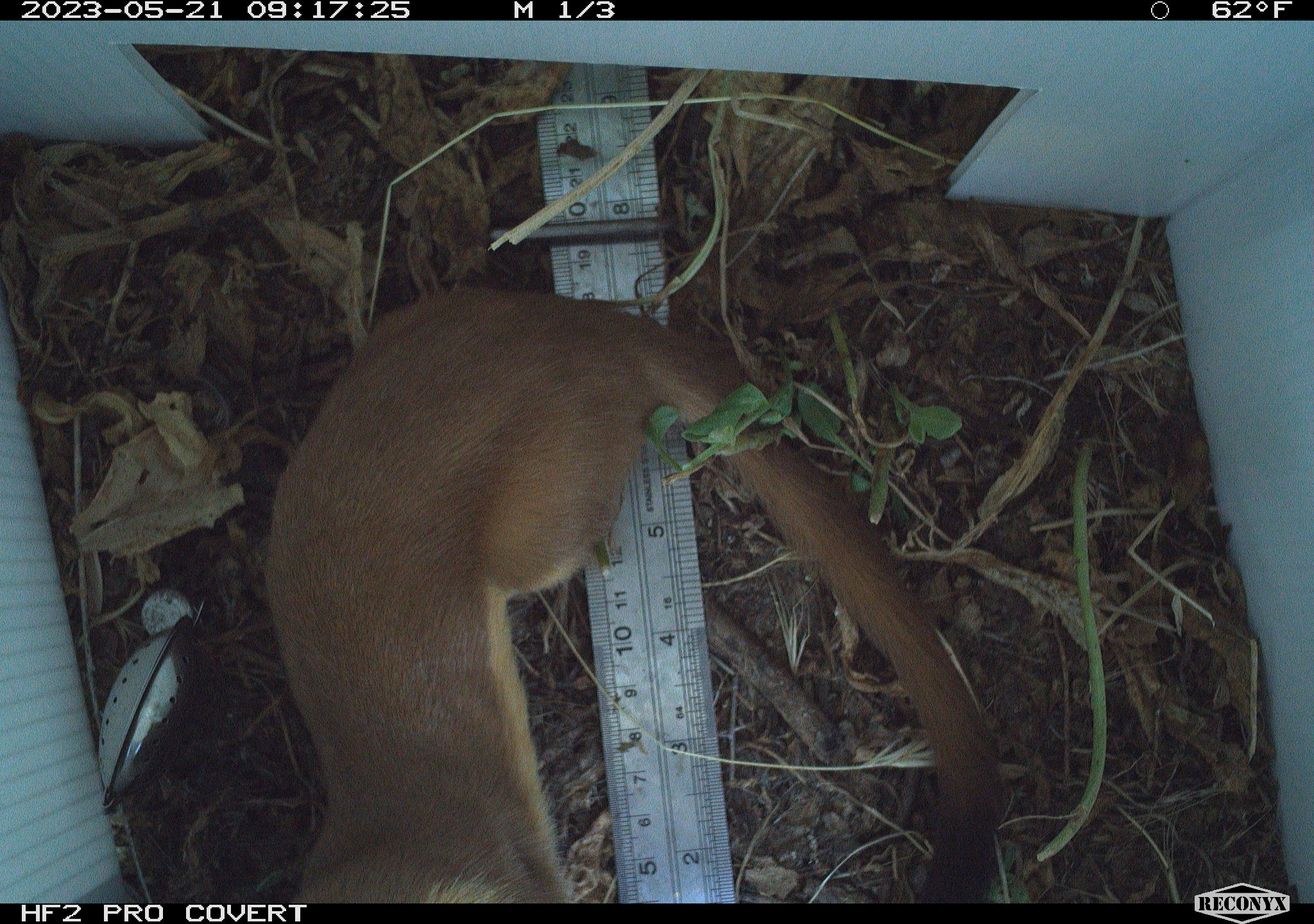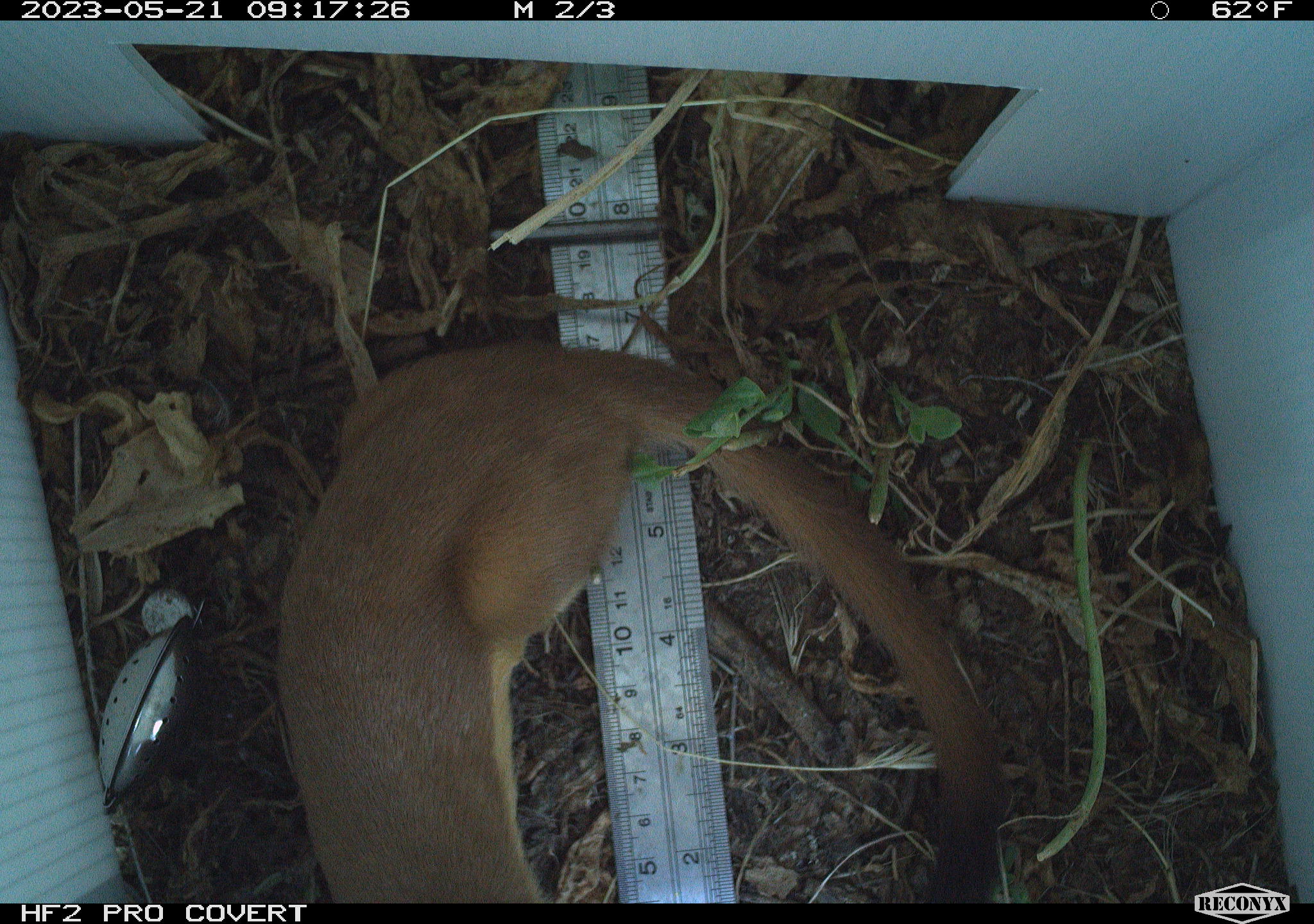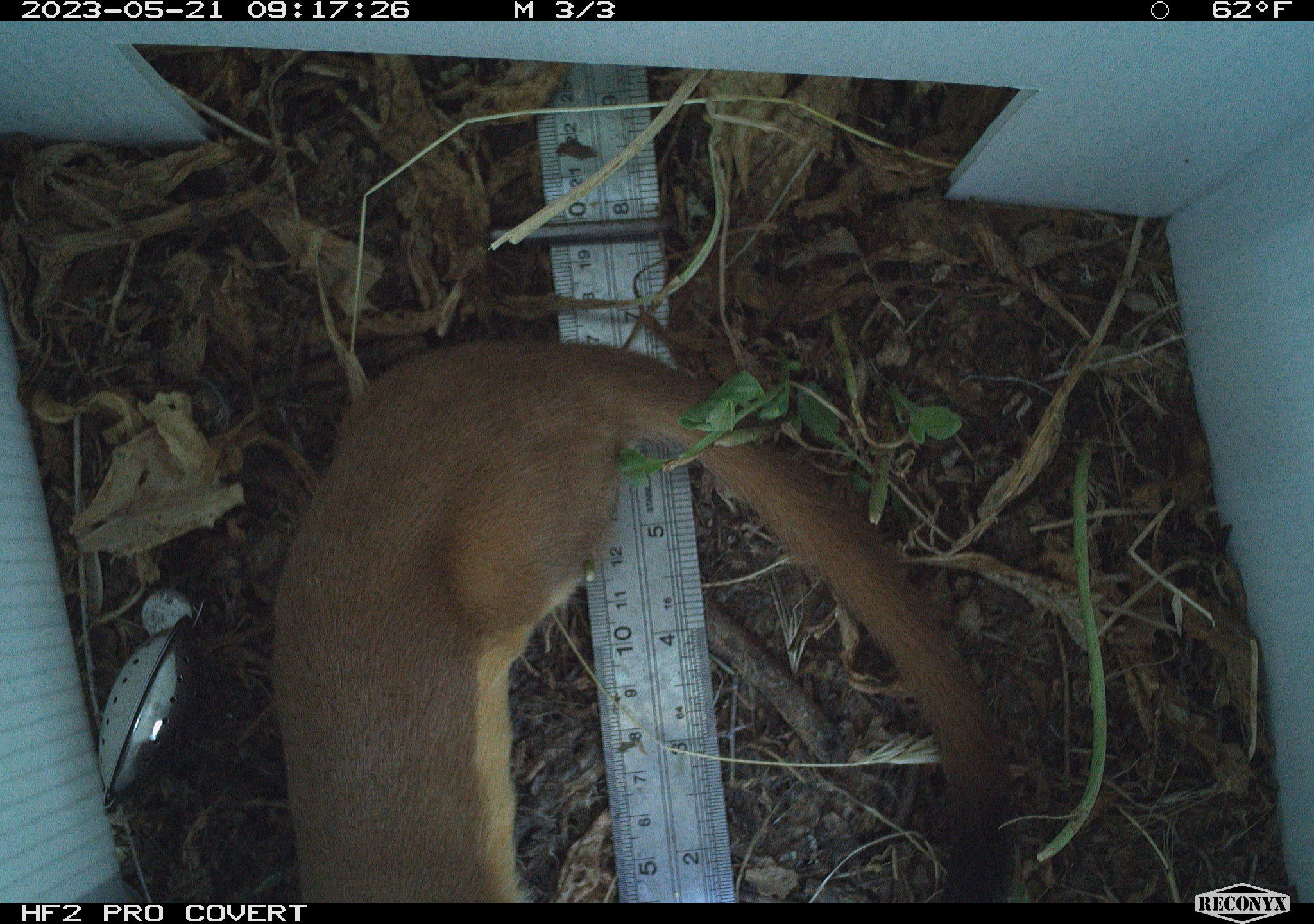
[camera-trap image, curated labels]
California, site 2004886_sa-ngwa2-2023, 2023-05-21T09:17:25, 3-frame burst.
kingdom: Animalia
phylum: Chordata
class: Mammalia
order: Carnivora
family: Mustelidae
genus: Neogale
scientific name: Neogale frenata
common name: long-tailed weasel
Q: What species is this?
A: Long-tailed weasel (Neogale frenata).